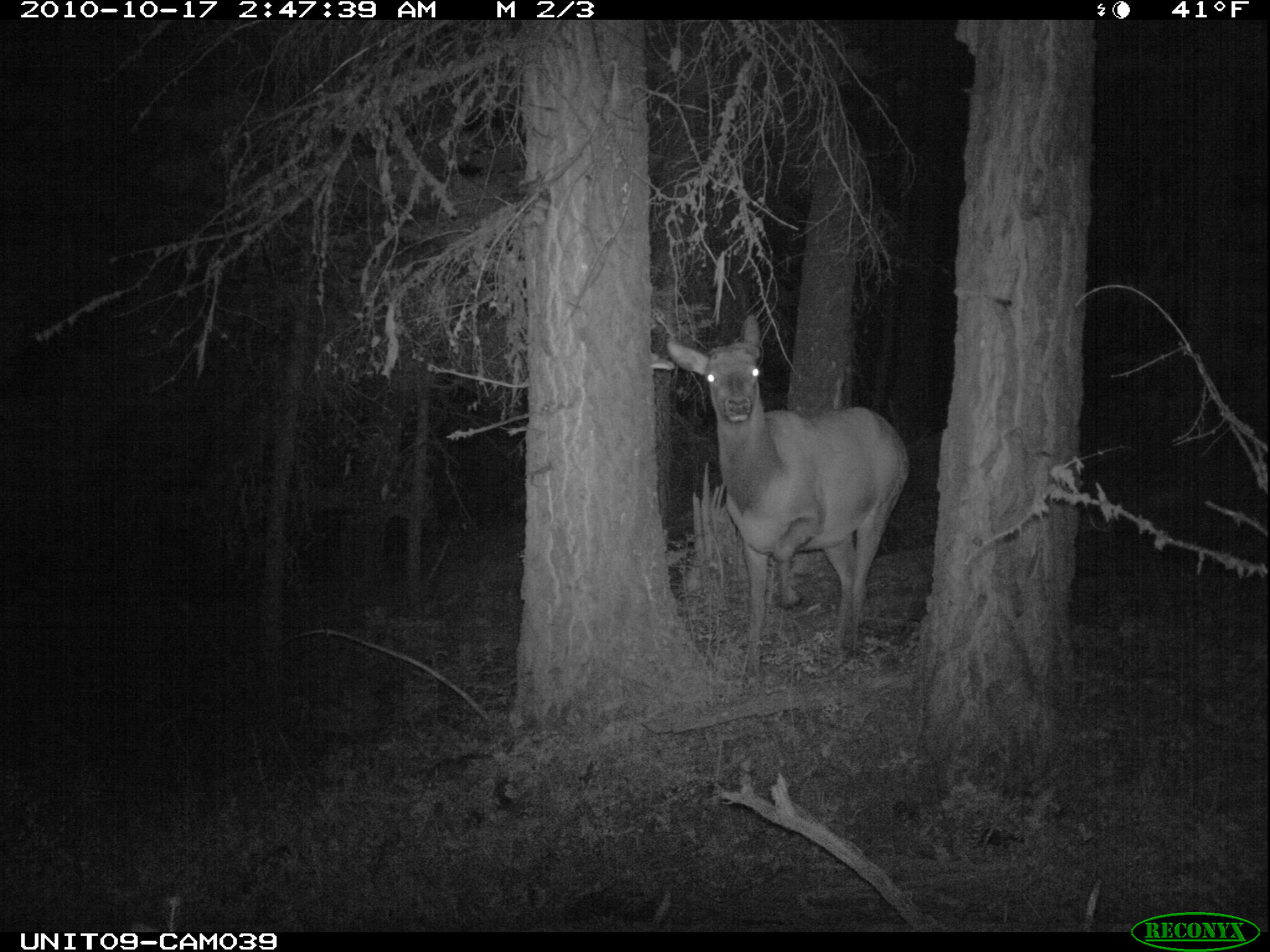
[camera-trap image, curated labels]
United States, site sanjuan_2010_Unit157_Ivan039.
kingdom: Animalia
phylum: Chordata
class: Mammalia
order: Artiodactyla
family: Cervidae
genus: Cervus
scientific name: Cervus elaphus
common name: red deer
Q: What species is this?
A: Cervus elaphus (red deer).